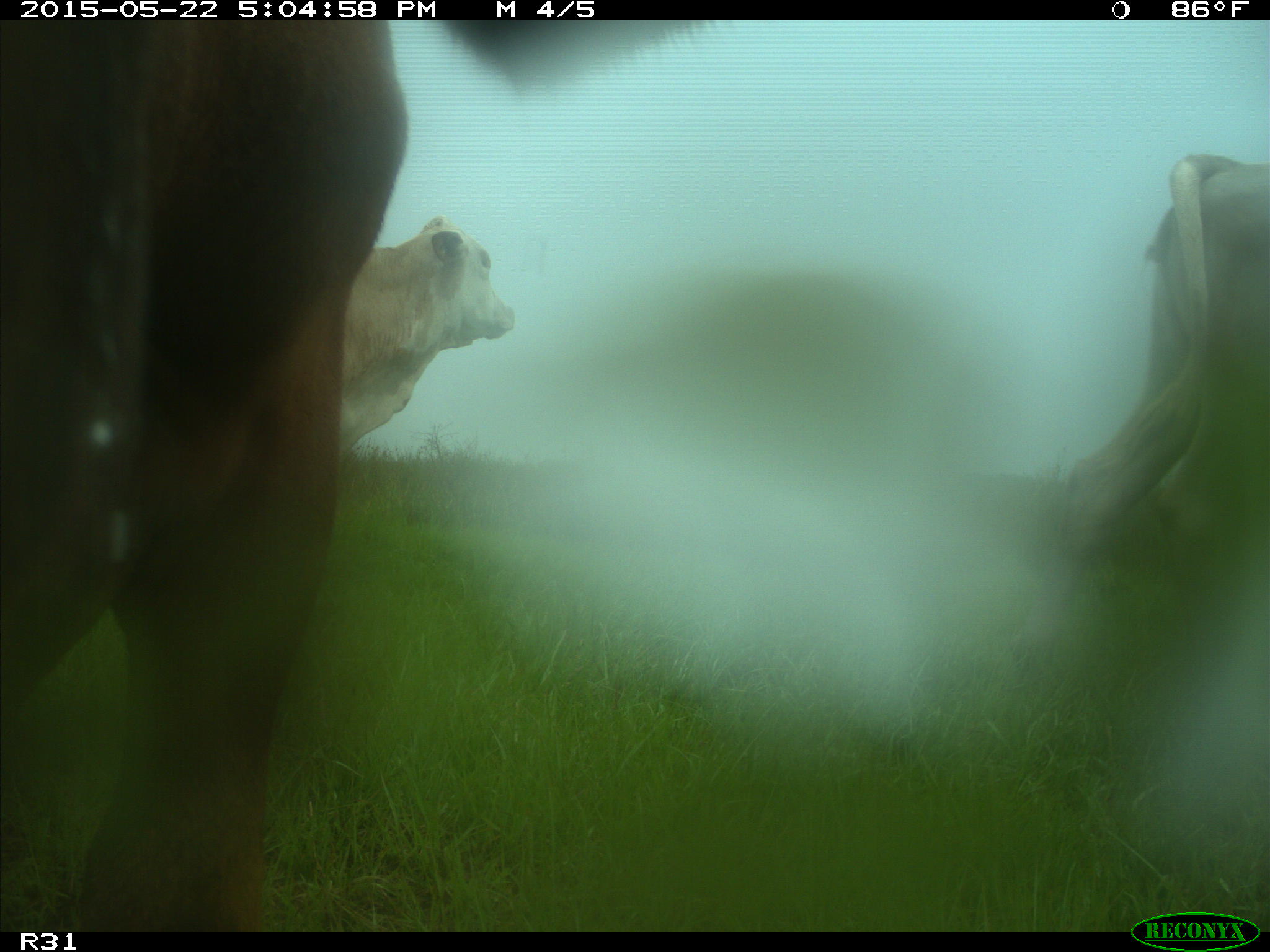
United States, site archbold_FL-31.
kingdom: Animalia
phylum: Chordata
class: Mammalia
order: Artiodactyla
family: Bovidae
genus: Bos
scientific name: Bos taurus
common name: domestic cow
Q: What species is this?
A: Bos taurus (domestic cow).